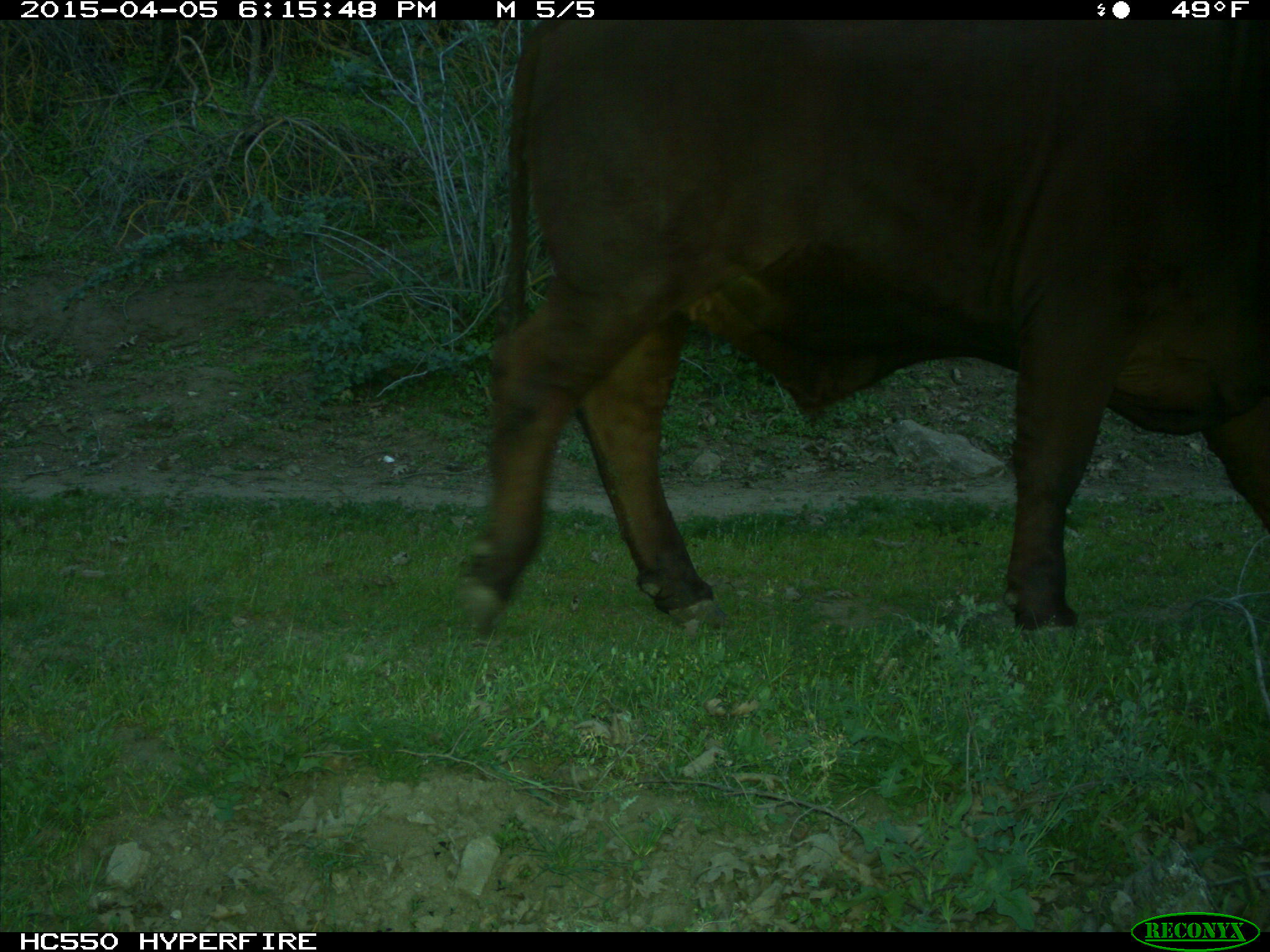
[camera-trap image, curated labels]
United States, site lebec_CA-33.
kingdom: Animalia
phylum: Chordata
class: Mammalia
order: Artiodactyla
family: Bovidae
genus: Bos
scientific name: Bos taurus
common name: domestic cow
Bos taurus (domestic cow).